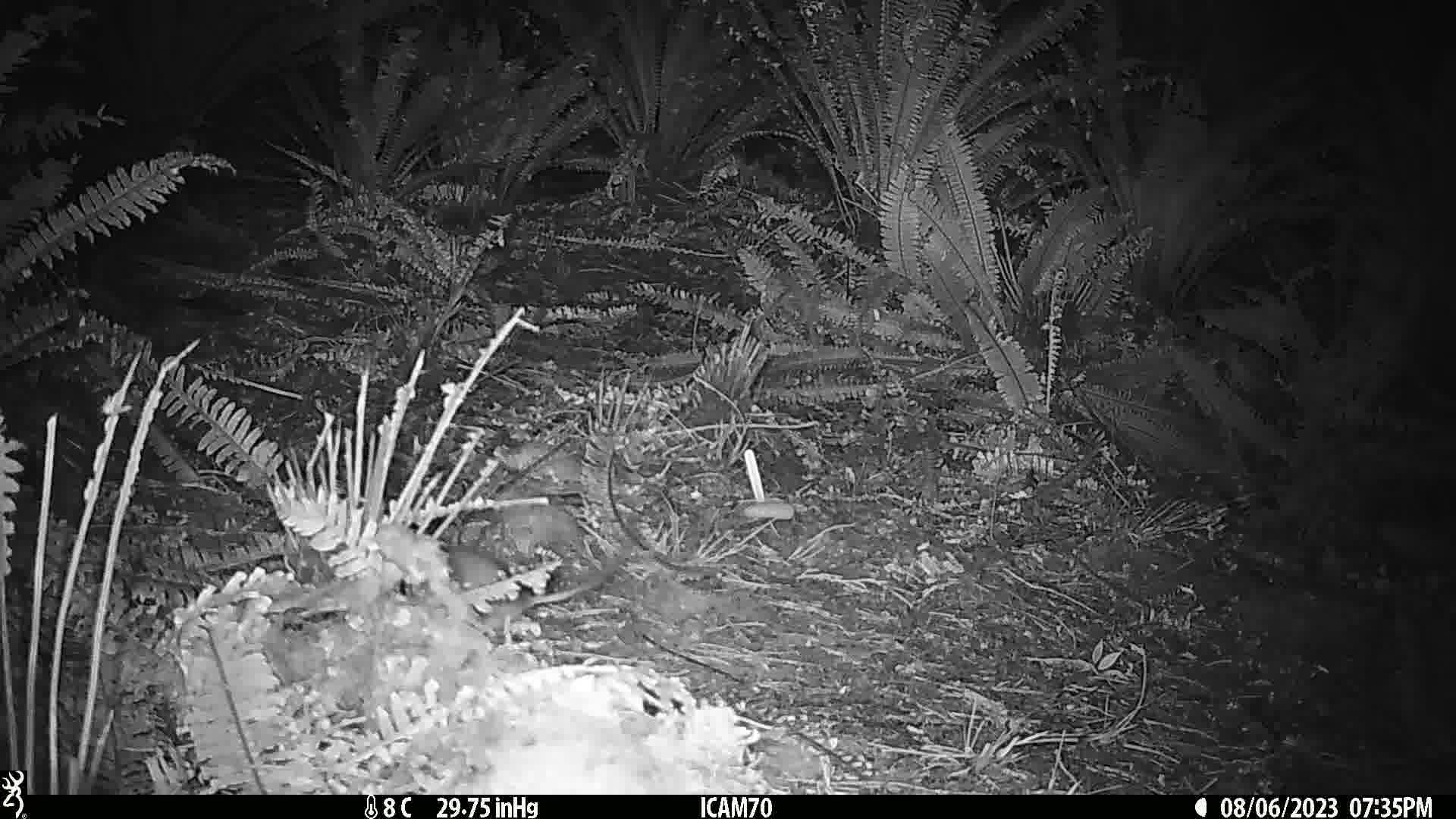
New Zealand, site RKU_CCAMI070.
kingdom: Animalia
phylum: Chordata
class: Mammalia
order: Rodentia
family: Muridae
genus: Rattus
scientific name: Rattus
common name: rat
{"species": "rat (Rattus)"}